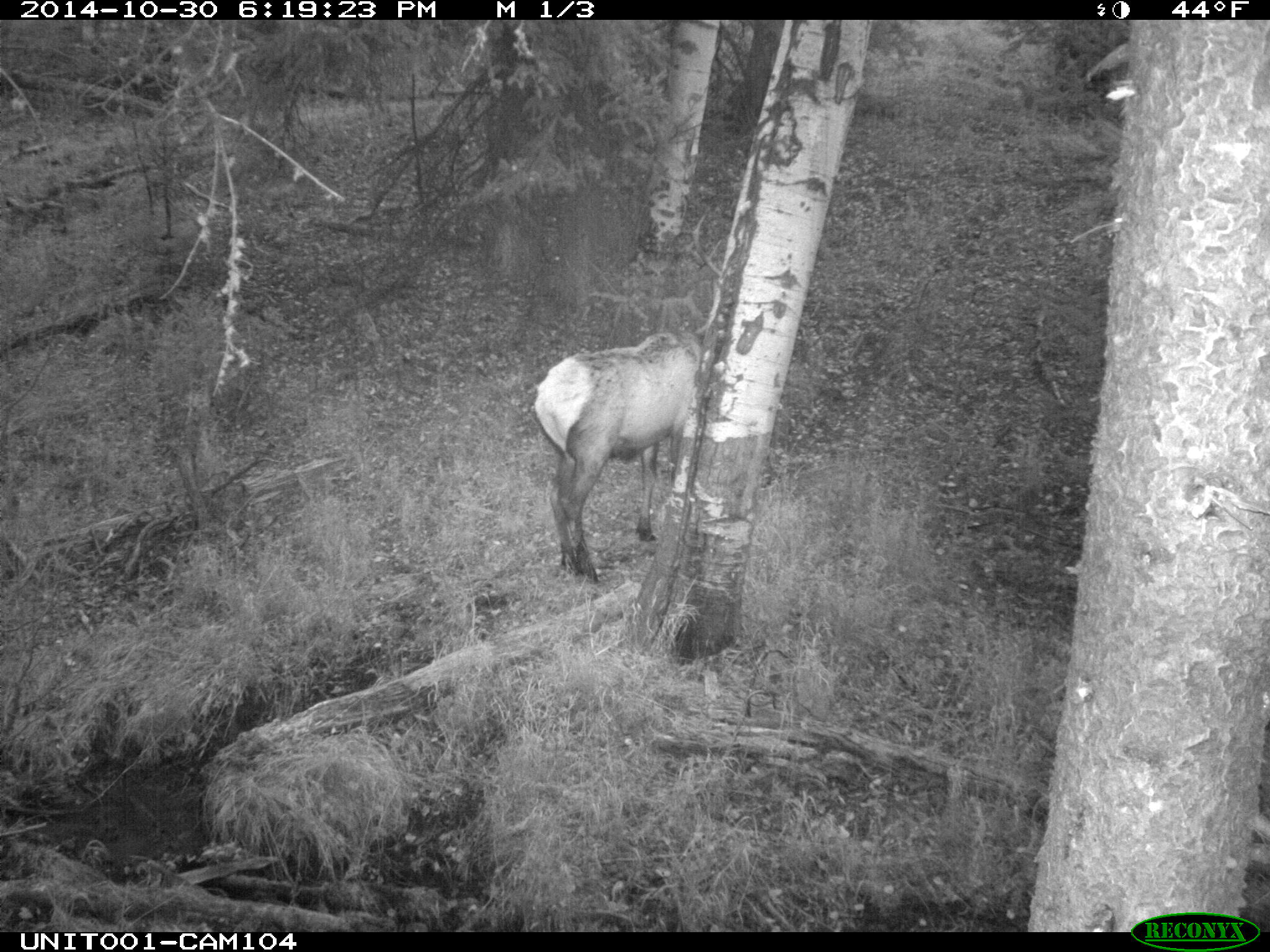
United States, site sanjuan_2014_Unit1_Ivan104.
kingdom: Animalia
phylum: Chordata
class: Mammalia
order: Artiodactyla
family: Cervidae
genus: Cervus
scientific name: Cervus elaphus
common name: red deer